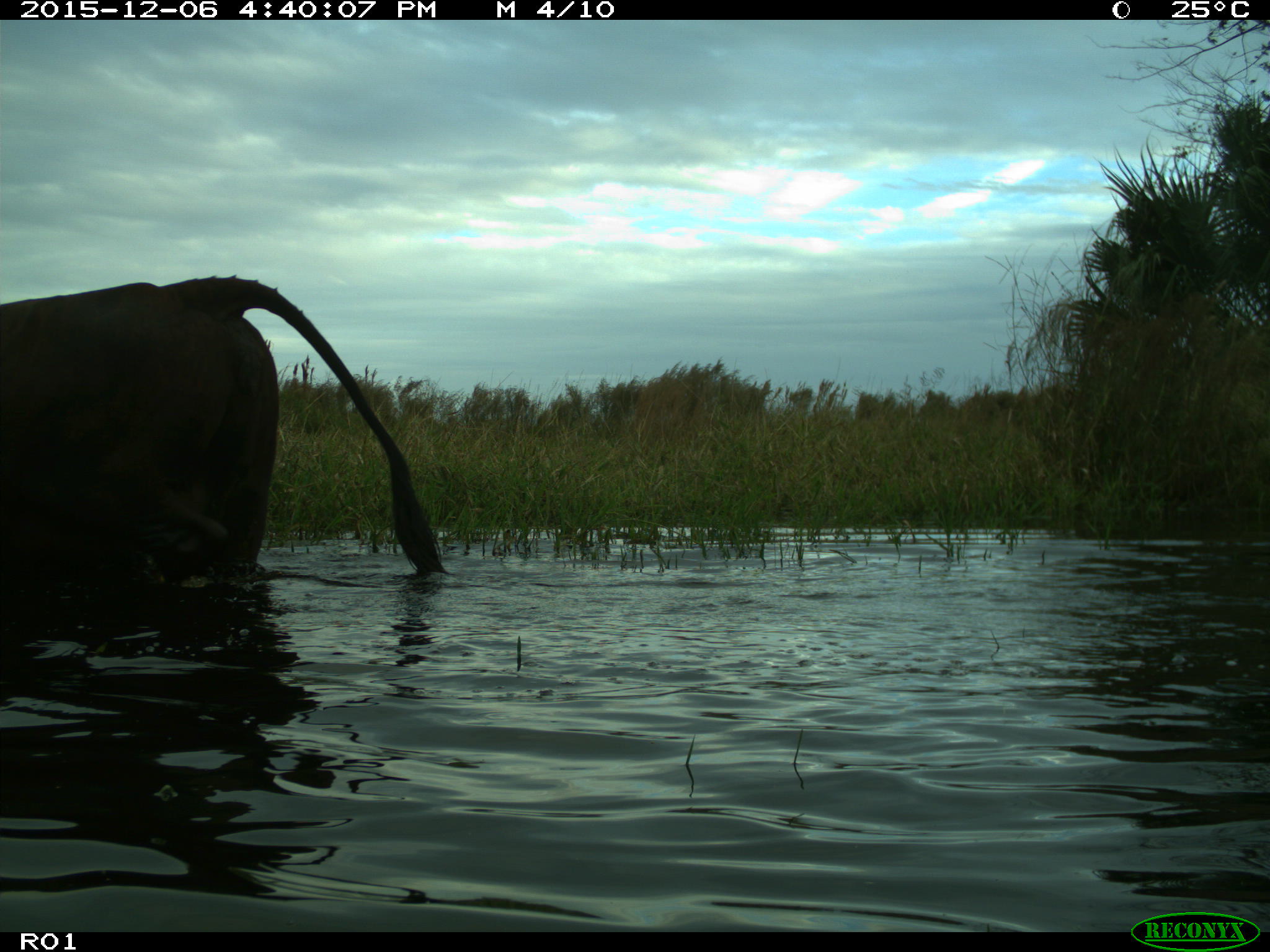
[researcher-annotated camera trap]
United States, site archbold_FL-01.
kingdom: Animalia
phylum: Chordata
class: Mammalia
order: Artiodactyla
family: Bovidae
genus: Bos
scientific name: Bos taurus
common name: domestic cow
Bos taurus (domestic cow).